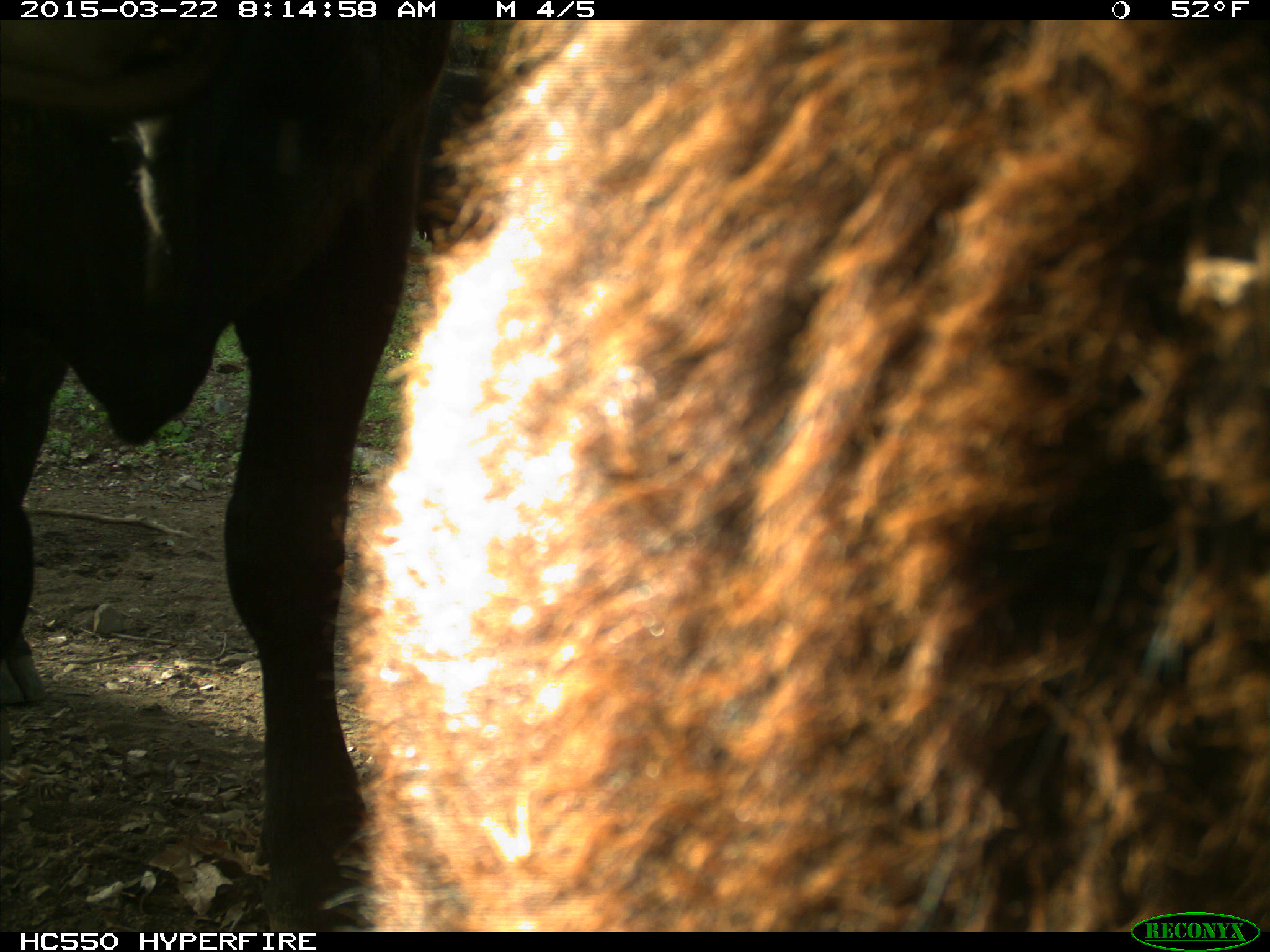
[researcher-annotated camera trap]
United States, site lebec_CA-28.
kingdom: Animalia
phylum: Chordata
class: Mammalia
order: Artiodactyla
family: Bovidae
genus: Bos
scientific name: Bos taurus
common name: domestic cow